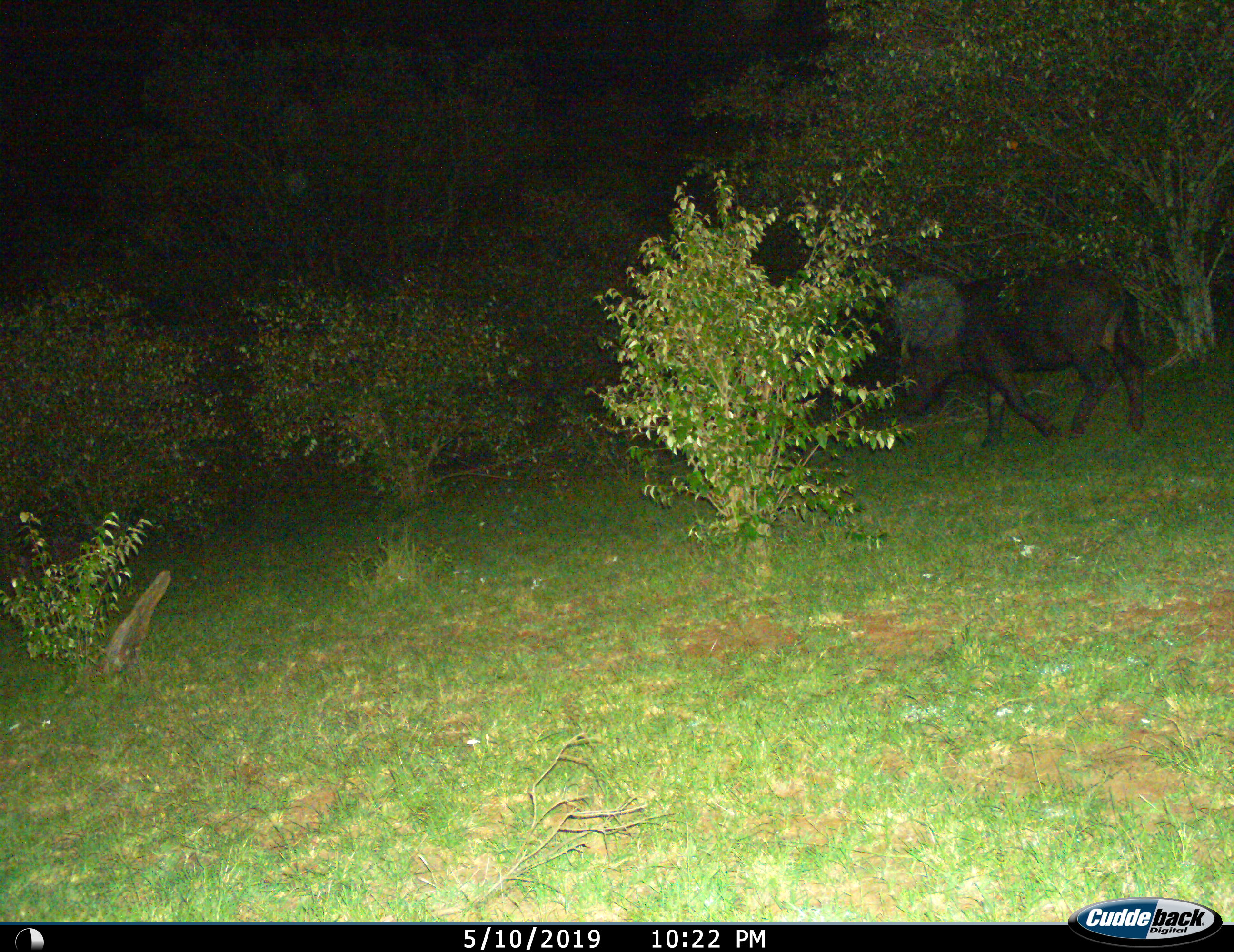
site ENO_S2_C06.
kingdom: Animalia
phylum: Chordata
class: Mammalia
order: Artiodactyla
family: Bovidae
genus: Syncerus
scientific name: Syncerus caffer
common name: african buffalo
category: buffalo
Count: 1.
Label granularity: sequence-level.